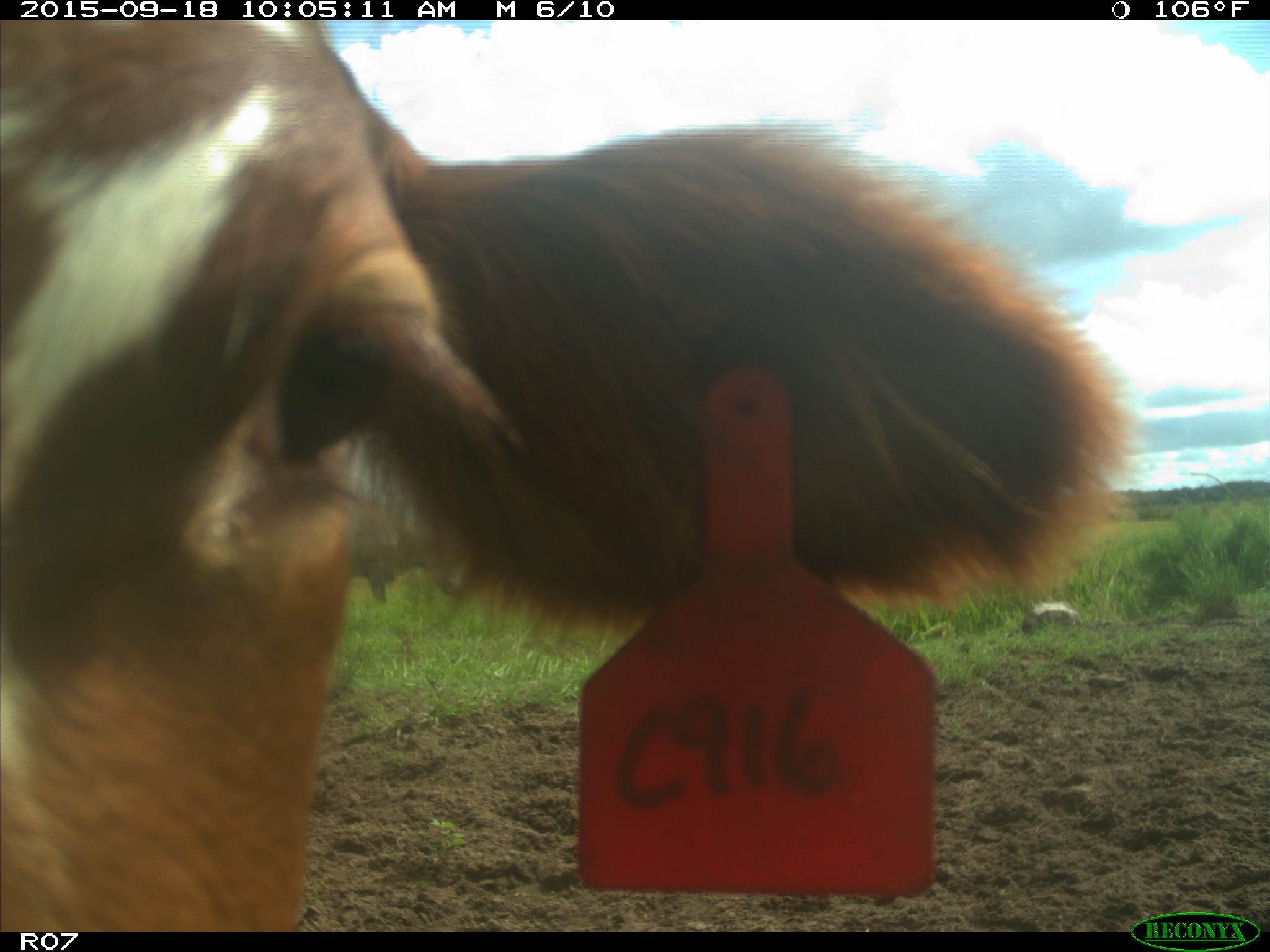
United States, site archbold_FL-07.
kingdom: Animalia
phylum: Chordata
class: Mammalia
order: Artiodactyla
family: Bovidae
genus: Bos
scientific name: Bos taurus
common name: domestic cow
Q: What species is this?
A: Bos taurus (domestic cow).